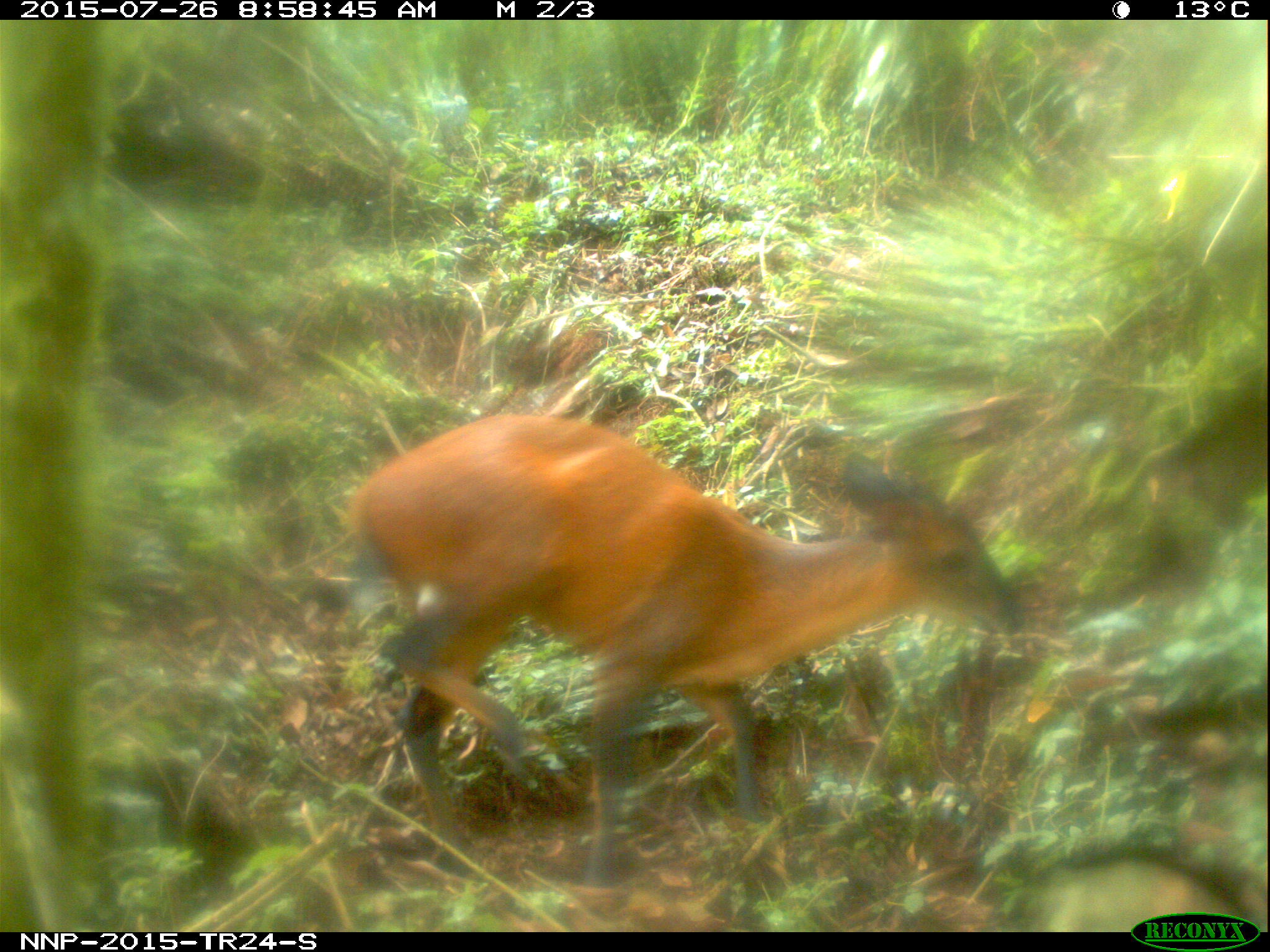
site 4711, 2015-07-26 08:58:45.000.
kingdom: Animalia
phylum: Chordata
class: Mammalia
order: Artiodactyla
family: Bovidae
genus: Cephalophus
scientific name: Cephalophus nigrifrons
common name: black-fronted duiker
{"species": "Cephalophus nigrifrons (black-fronted duiker)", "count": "1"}